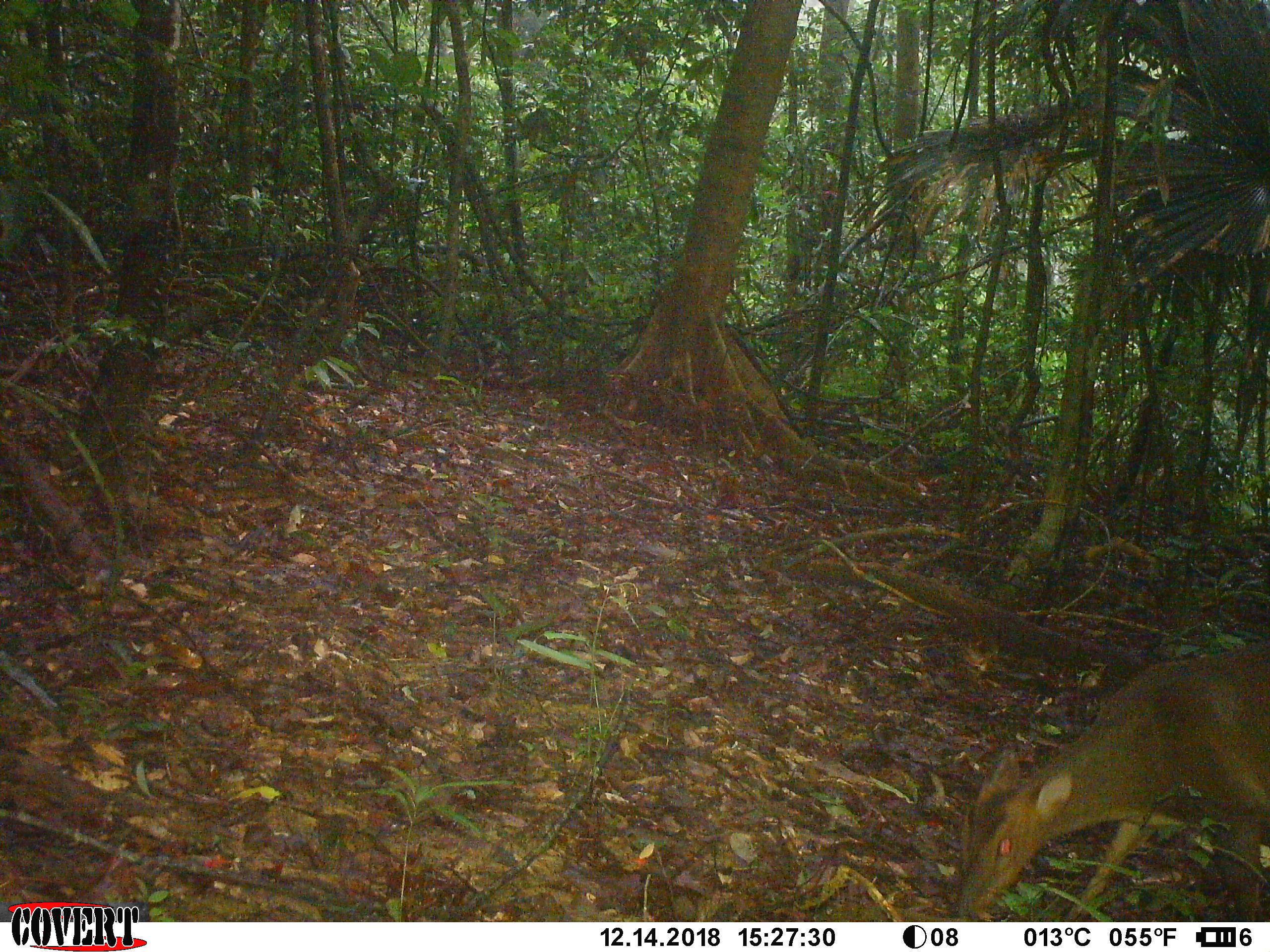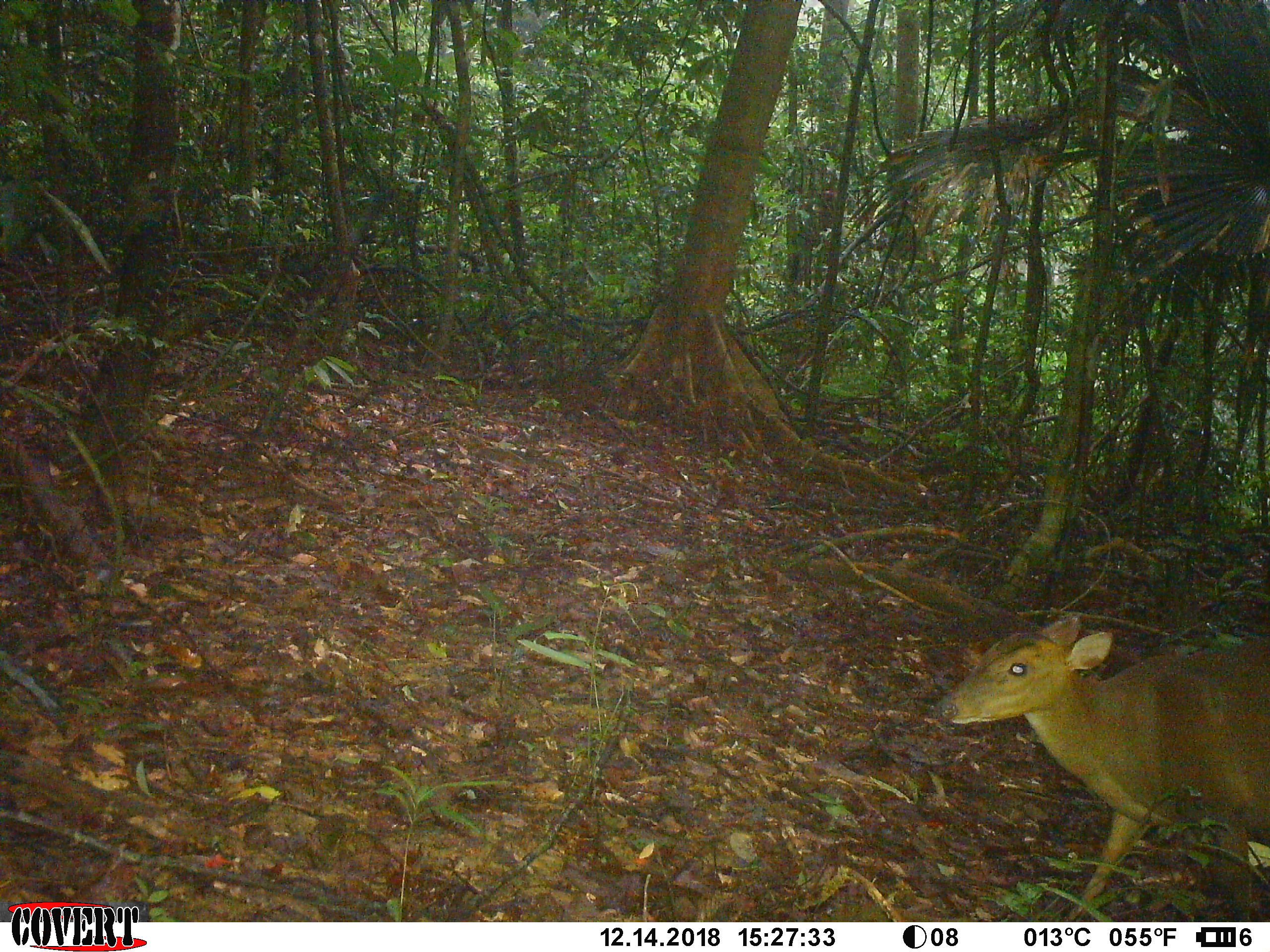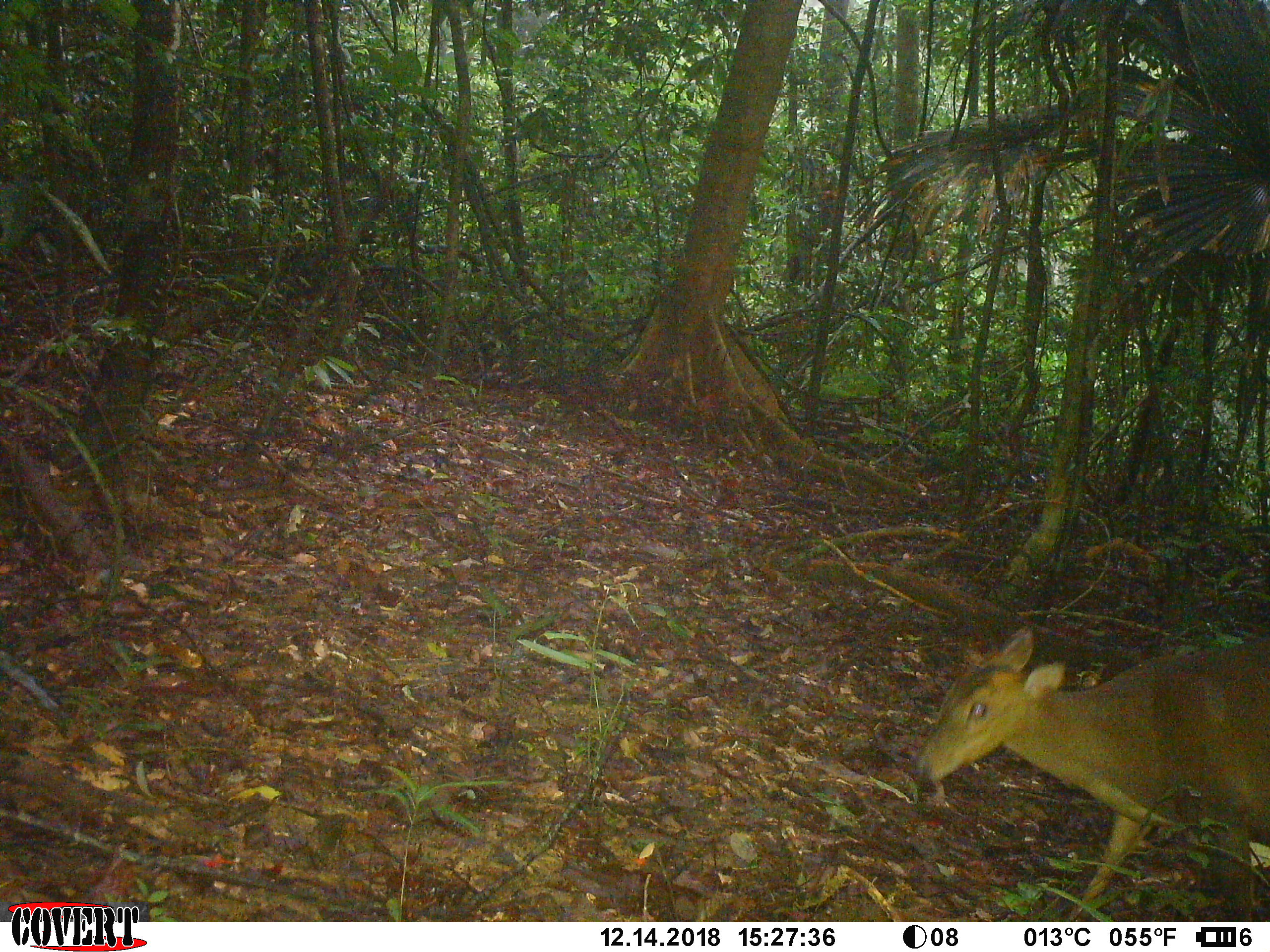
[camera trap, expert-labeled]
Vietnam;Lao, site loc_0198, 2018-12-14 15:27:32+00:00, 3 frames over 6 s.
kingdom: Animalia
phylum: Chordata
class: Mammalia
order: Artiodactyla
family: Cervidae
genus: Muntiacus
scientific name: Muntiacus vuquangensis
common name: large-antlered muntjac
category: large antlered muntjac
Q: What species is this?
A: Large antlered muntjac (large-antlered muntjac) (Muntiacus vuquangensis).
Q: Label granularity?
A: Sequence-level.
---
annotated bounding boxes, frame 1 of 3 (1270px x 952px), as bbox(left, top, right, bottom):
large antlered muntjac: bbox(956, 642, 1270, 920)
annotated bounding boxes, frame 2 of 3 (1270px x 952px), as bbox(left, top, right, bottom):
large antlered muntjac: bbox(934, 613, 1270, 920)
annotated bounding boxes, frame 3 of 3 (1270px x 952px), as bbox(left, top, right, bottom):
large antlered muntjac: bbox(910, 626, 1270, 919)